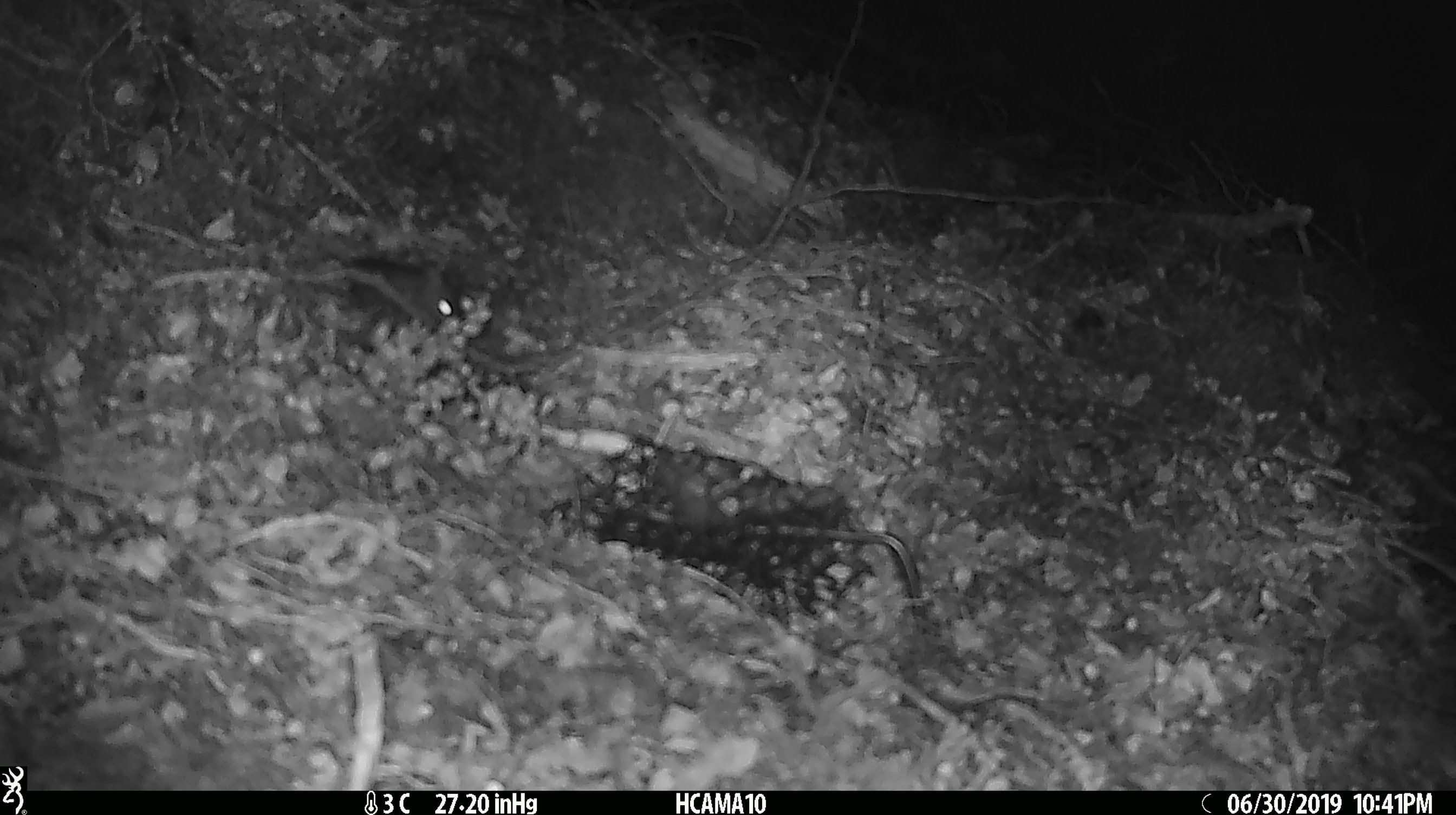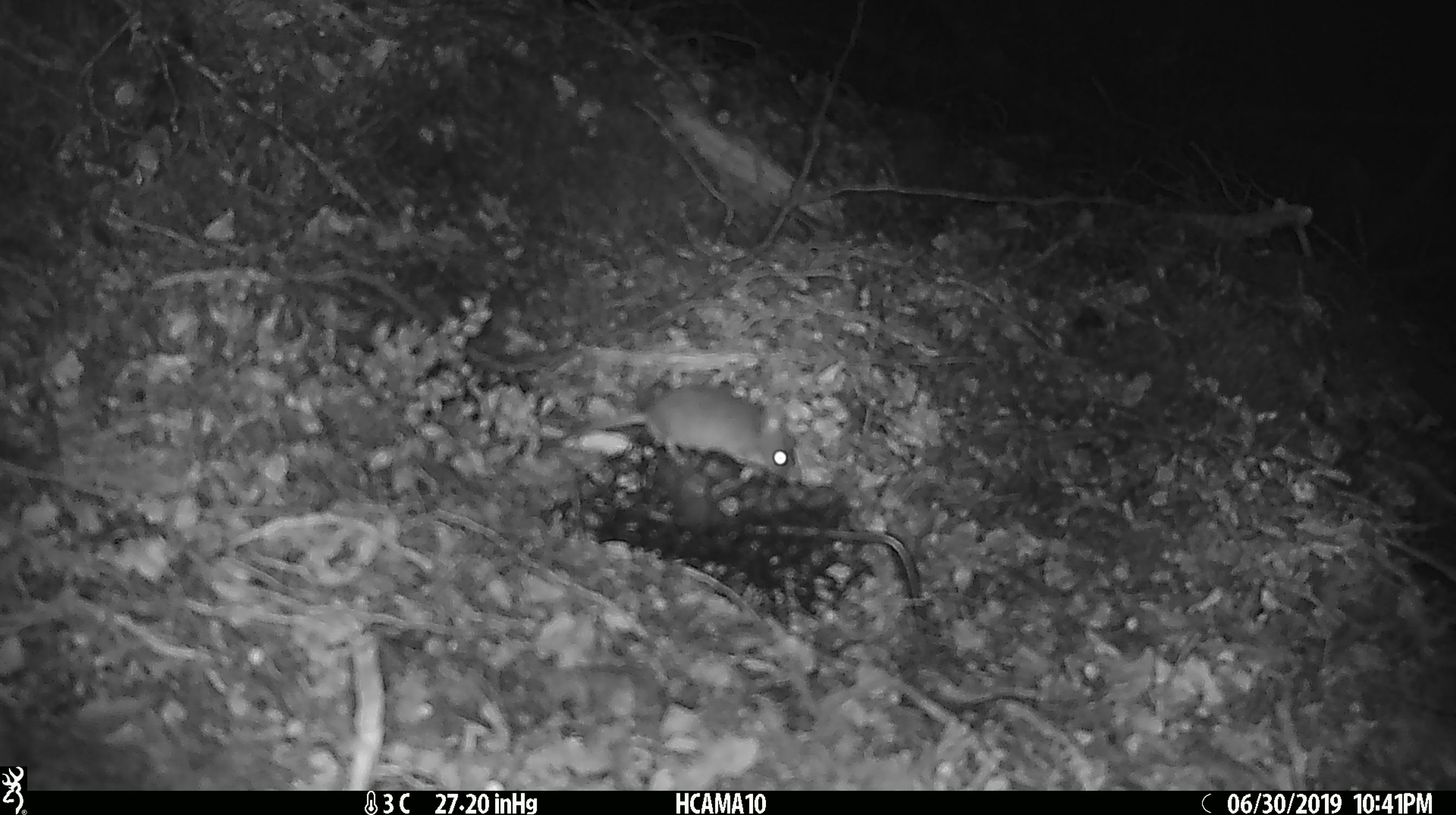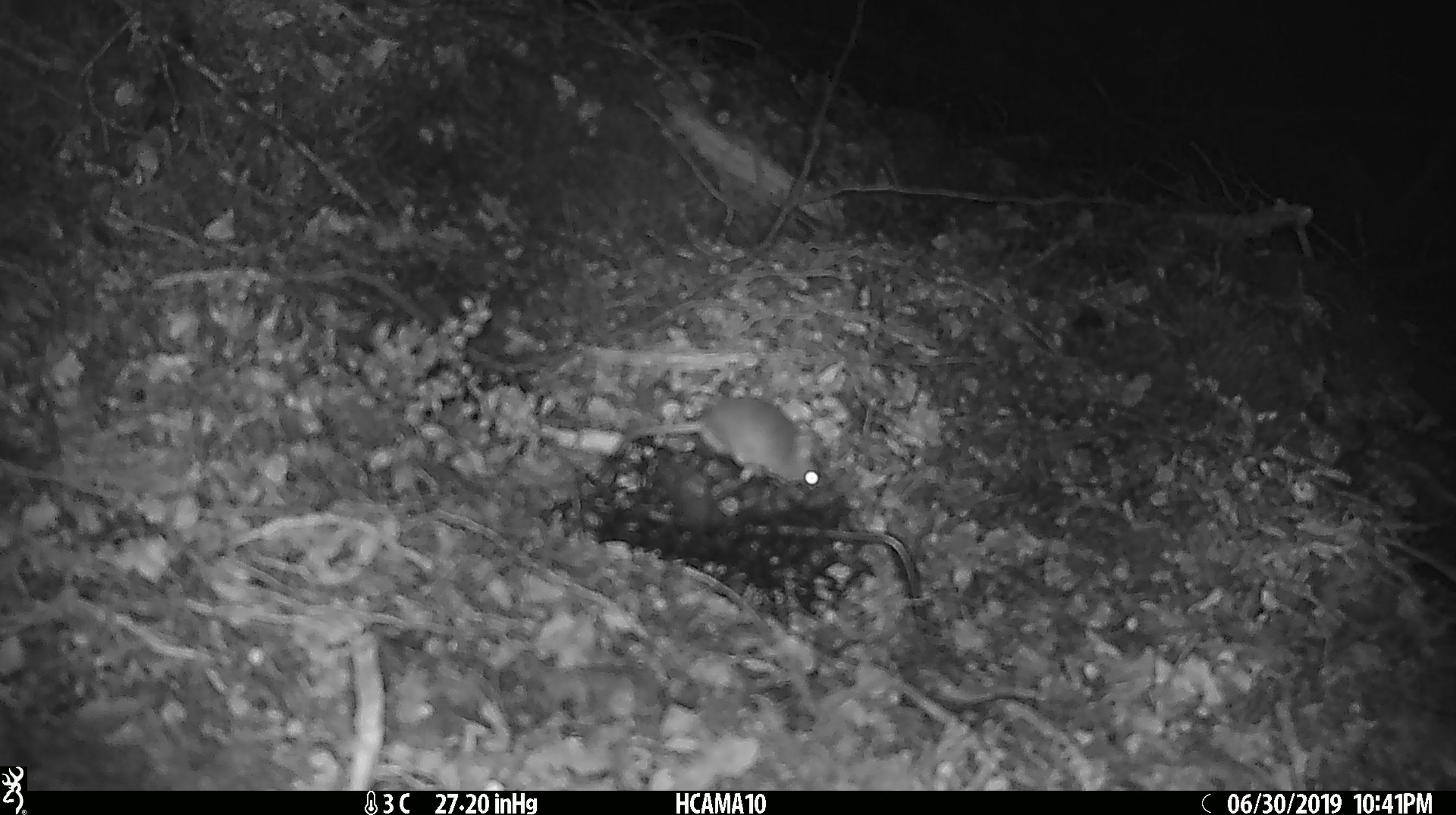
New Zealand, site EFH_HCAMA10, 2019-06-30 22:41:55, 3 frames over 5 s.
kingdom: Animalia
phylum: Chordata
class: Mammalia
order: Rodentia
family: Muridae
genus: Mus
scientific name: Mus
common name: mouse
Mouse (Mus).